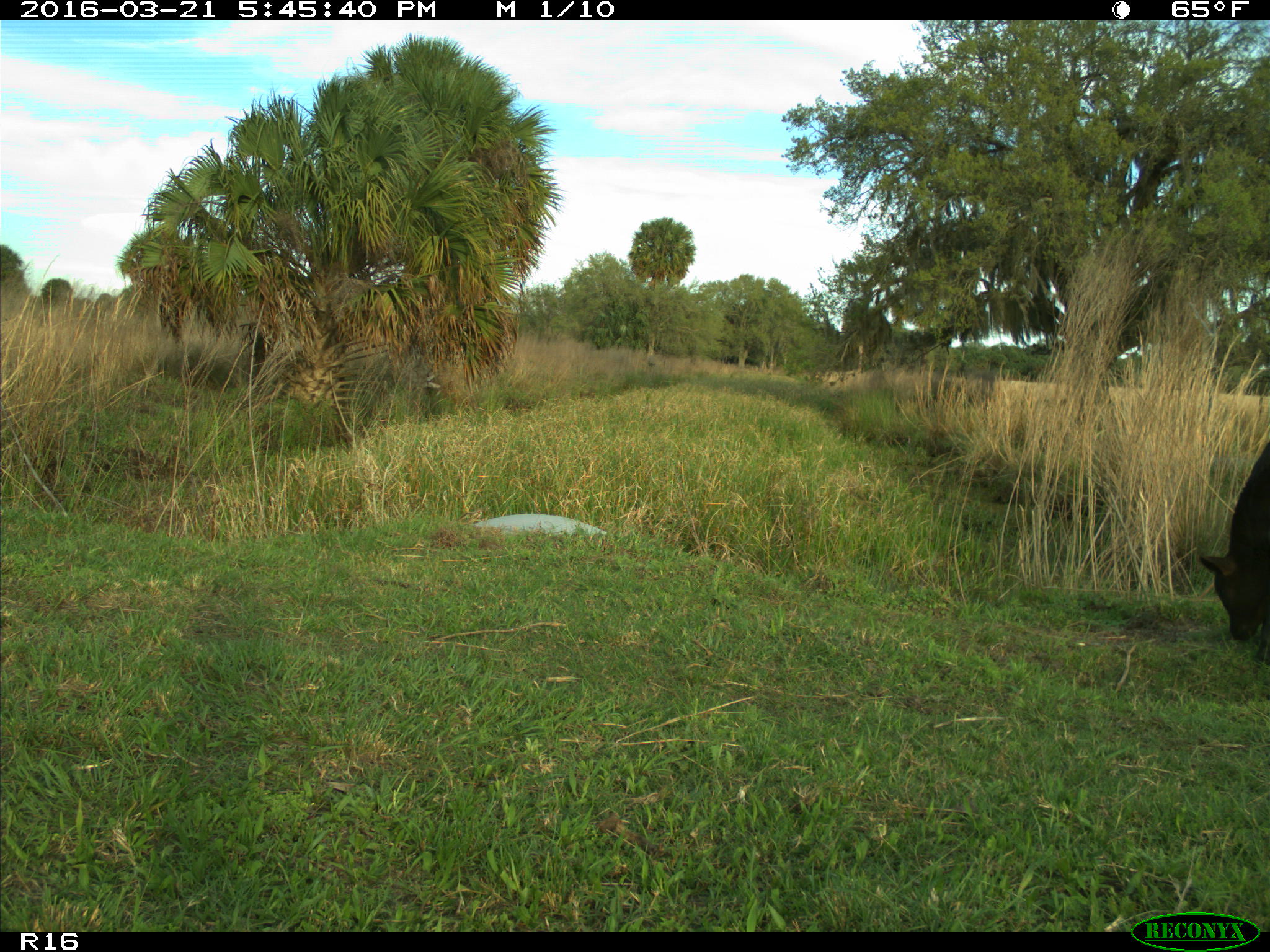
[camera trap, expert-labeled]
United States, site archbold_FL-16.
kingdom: Animalia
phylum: Chordata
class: Mammalia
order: Artiodactyla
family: Bovidae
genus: Bos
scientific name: Bos taurus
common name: domestic cow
Bos taurus (domestic cow).